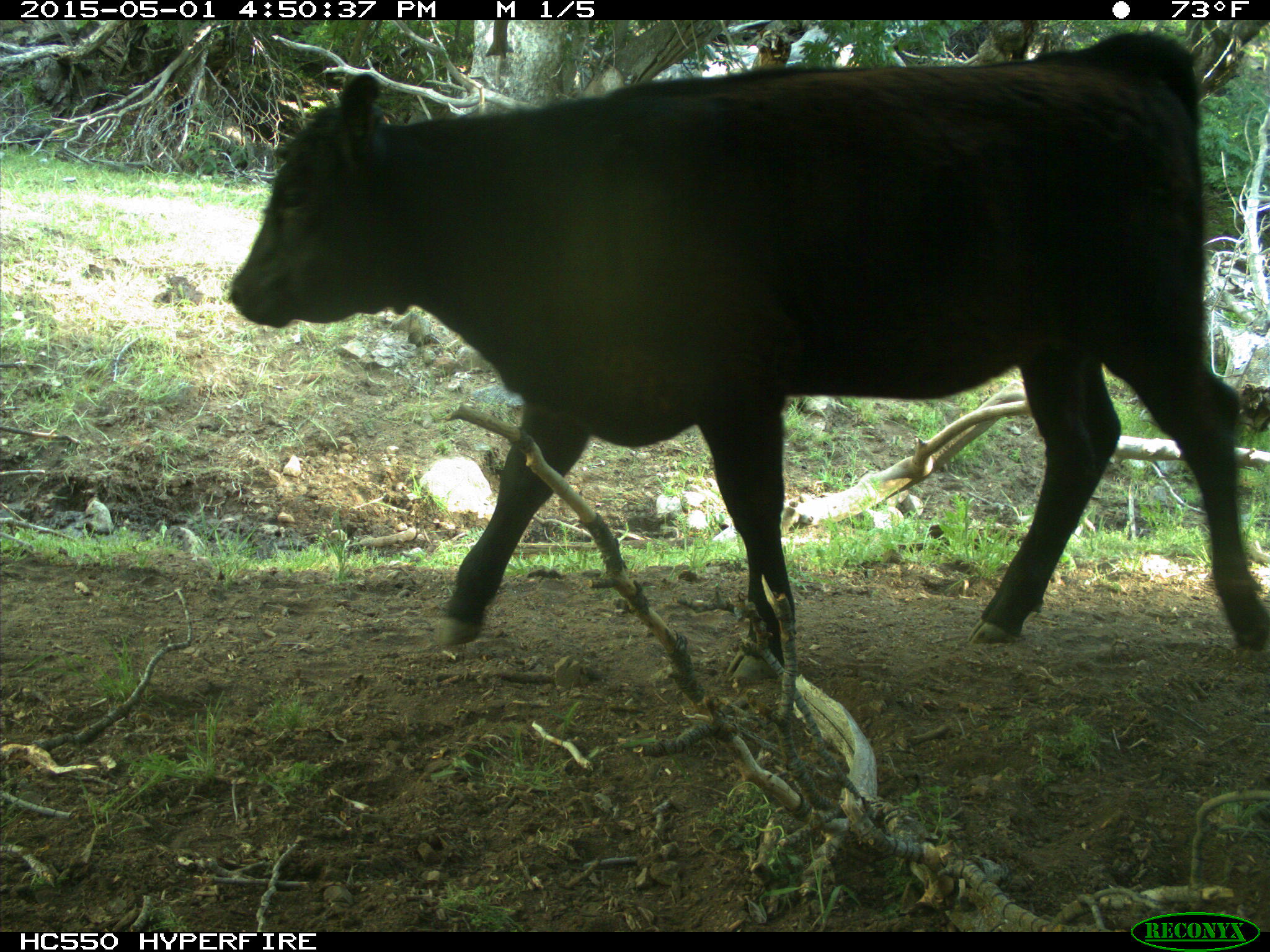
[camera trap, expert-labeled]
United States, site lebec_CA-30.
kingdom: Animalia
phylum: Chordata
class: Mammalia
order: Artiodactyla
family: Bovidae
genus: Bos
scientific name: Bos taurus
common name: domestic cow